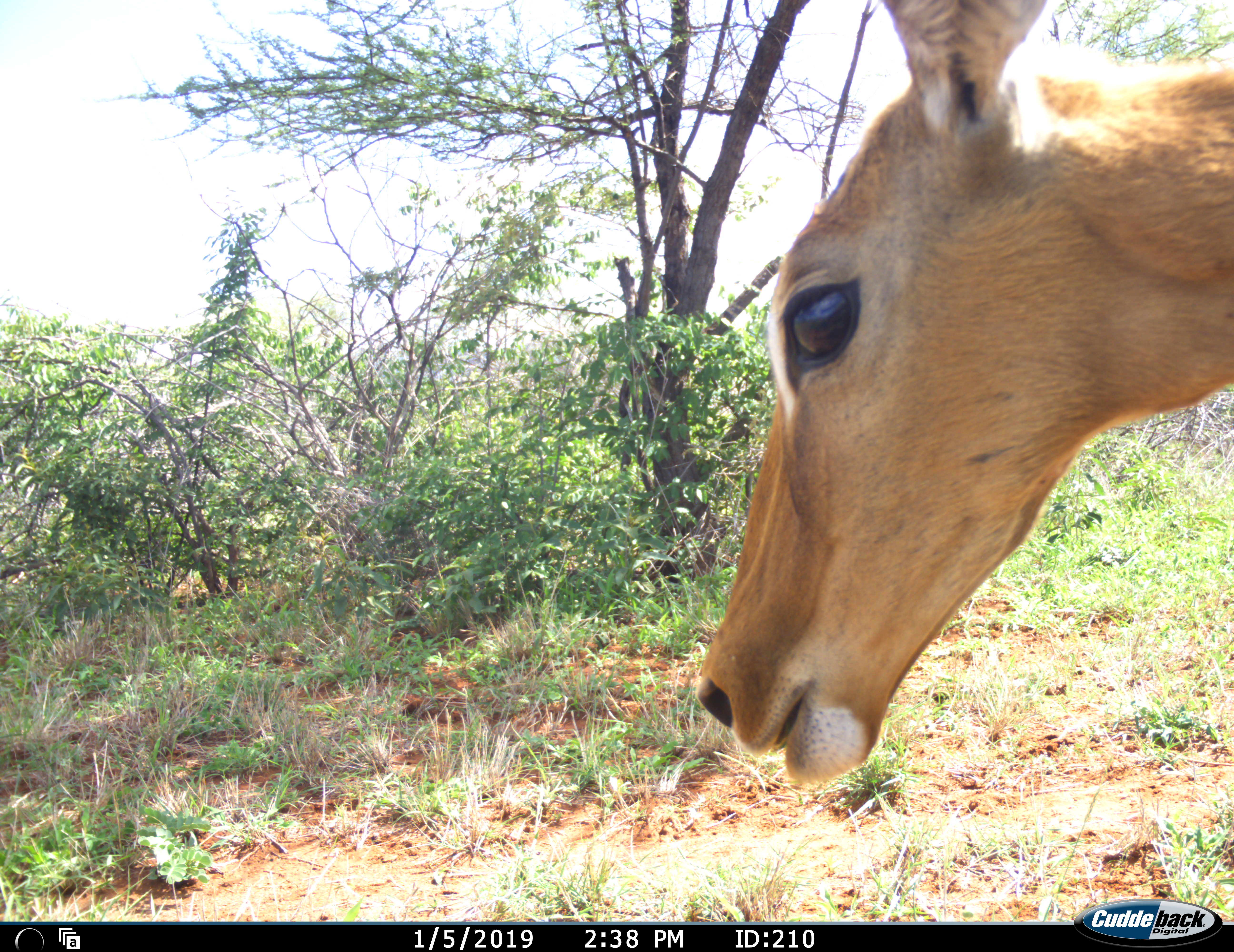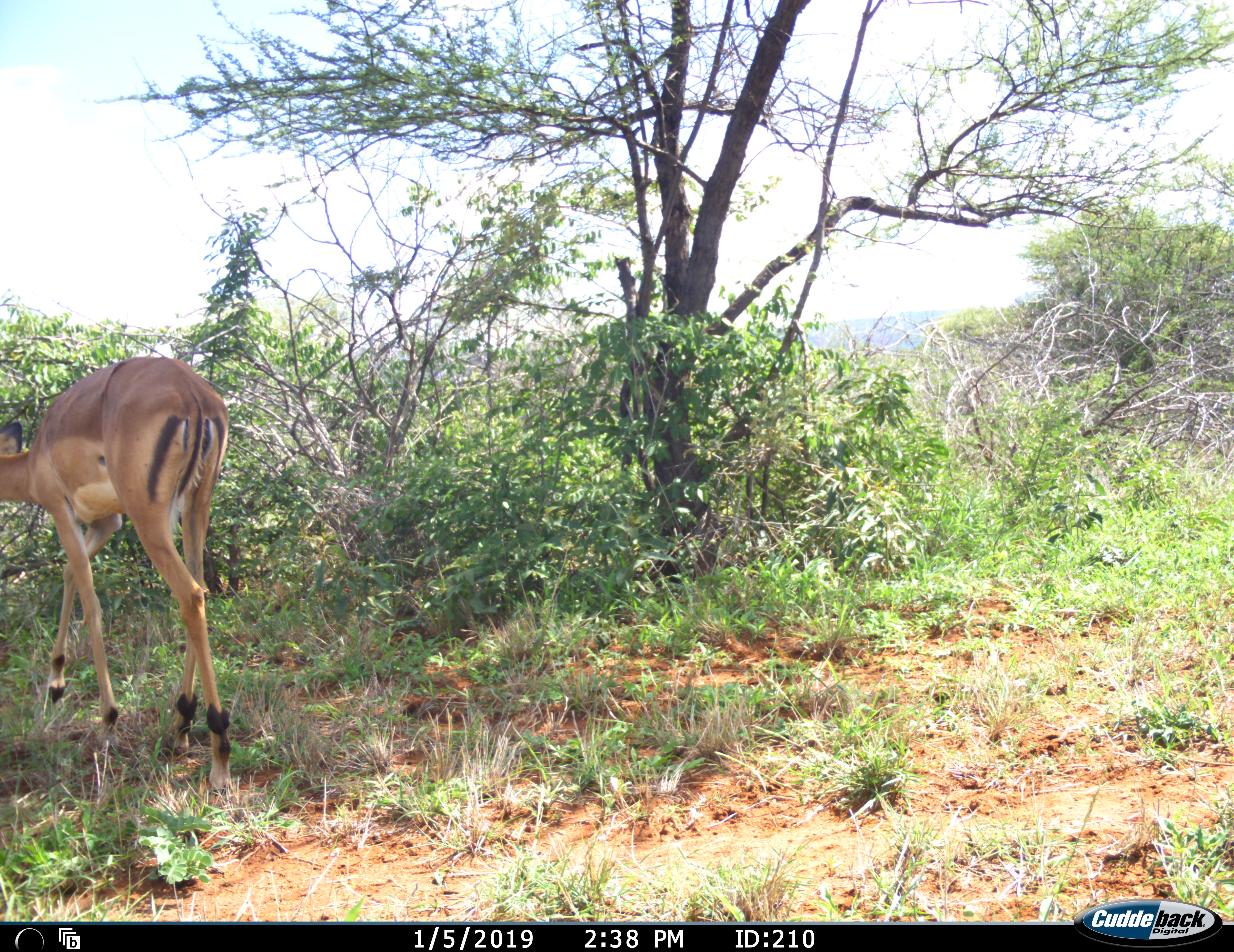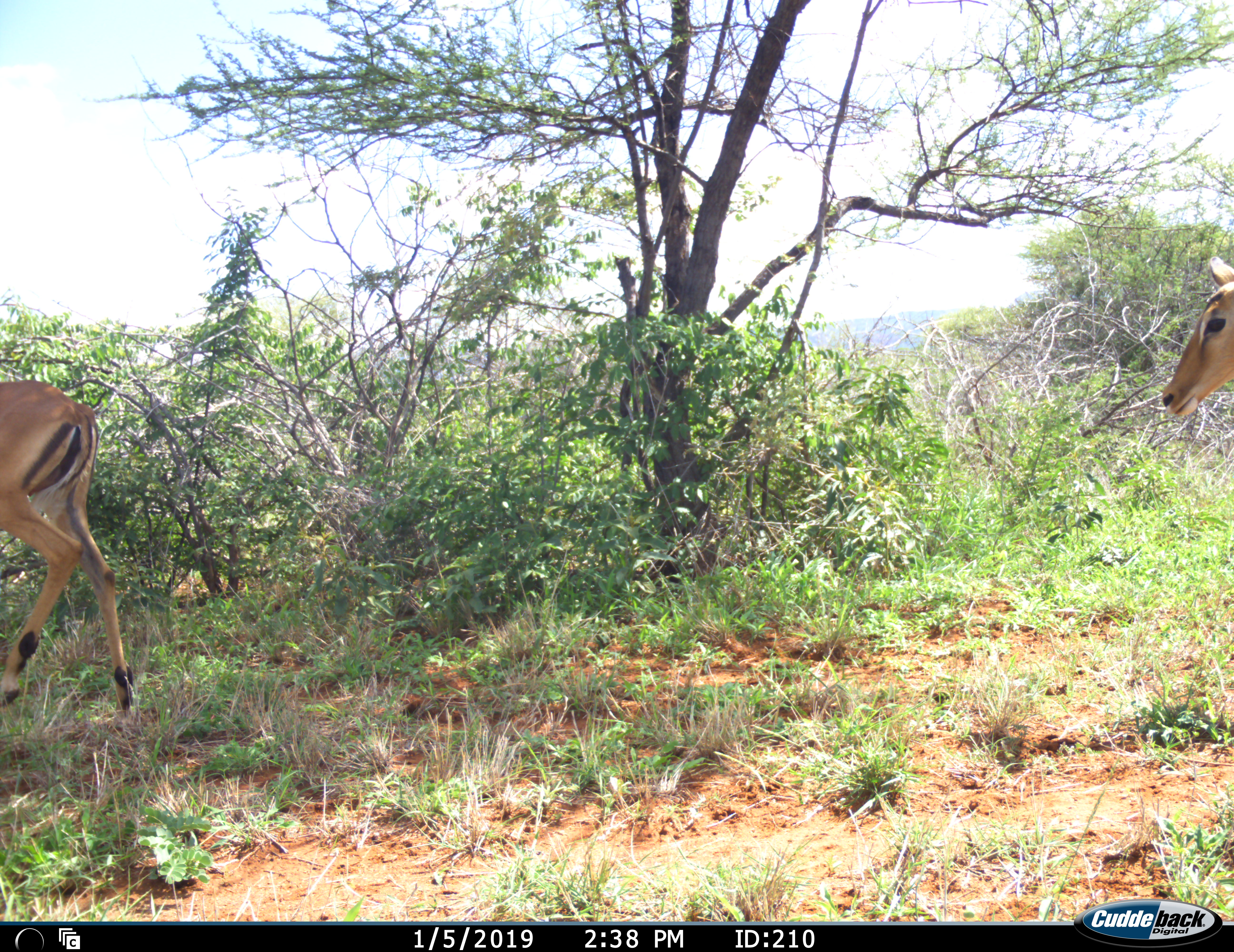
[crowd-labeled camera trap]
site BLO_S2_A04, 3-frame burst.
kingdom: Animalia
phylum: Chordata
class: Mammalia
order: Artiodactyla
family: Bovidae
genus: Aepyceros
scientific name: Aepyceros melampus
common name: impala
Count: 2.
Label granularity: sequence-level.